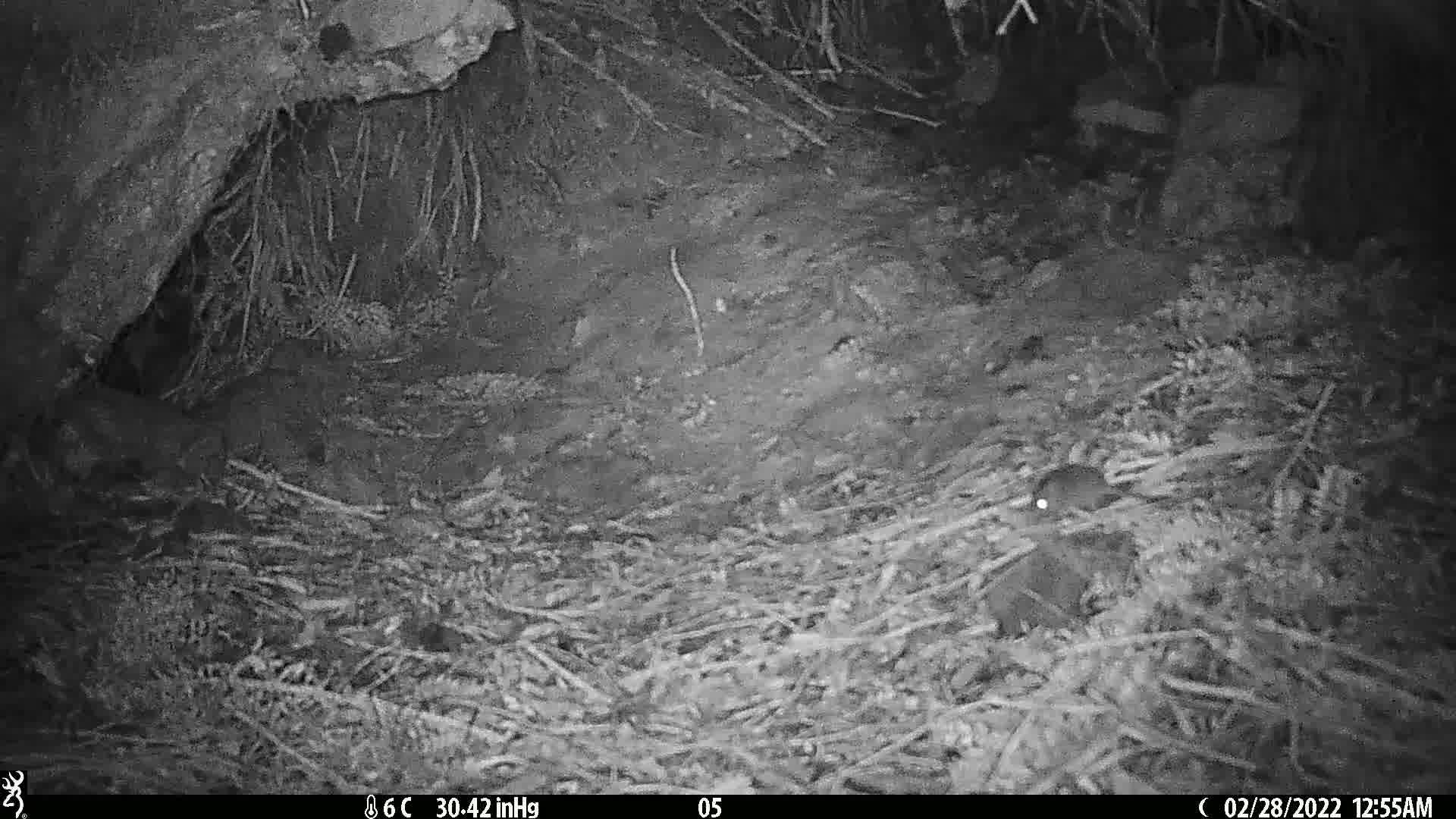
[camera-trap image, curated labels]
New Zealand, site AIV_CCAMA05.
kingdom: Animalia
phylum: Chordata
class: Mammalia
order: Rodentia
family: Muridae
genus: Mus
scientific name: Mus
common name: mouse